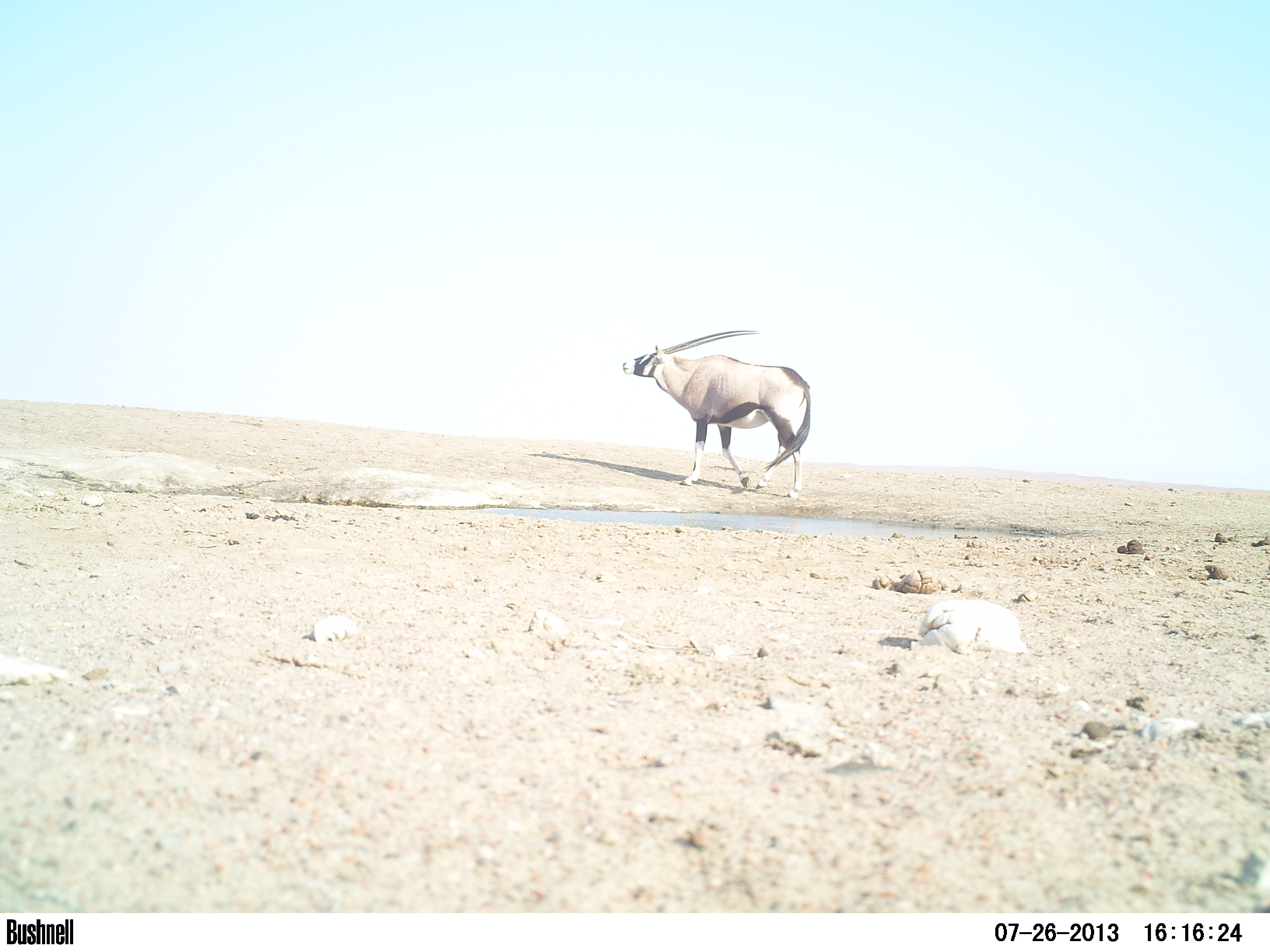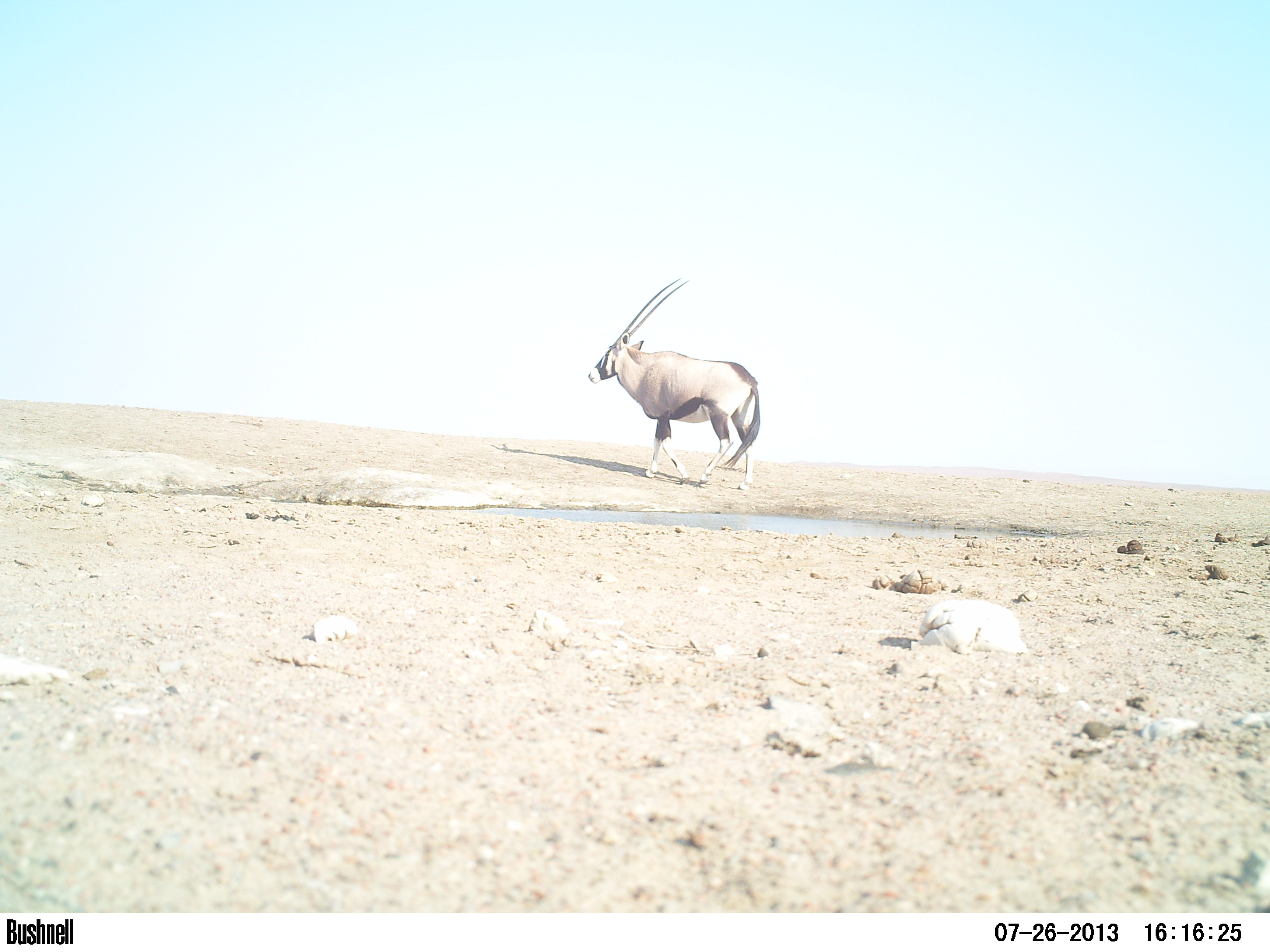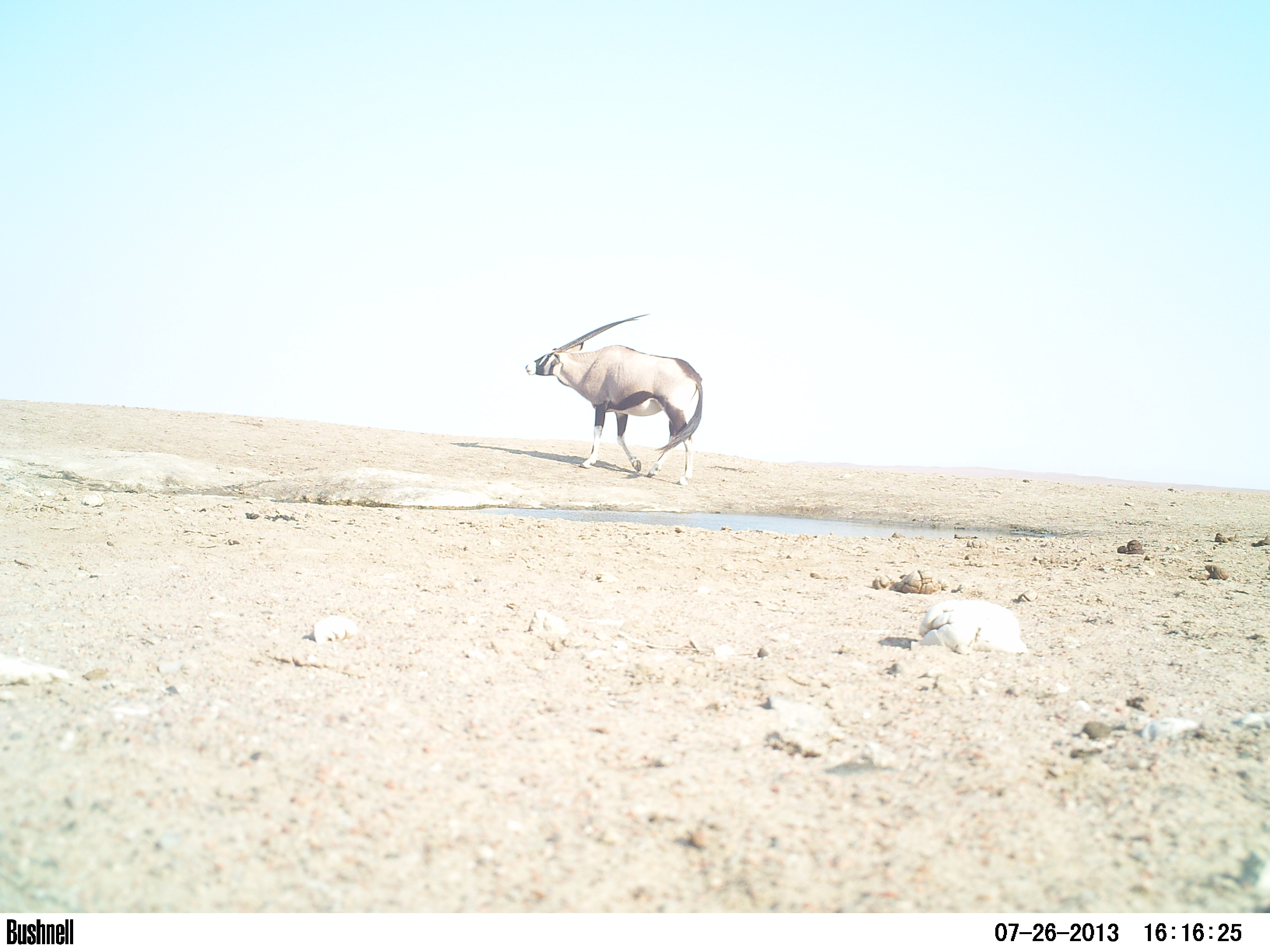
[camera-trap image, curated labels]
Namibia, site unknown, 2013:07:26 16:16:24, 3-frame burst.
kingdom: Animalia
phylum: Chordata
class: Mammalia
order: Artiodactyla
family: Bovidae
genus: Oryx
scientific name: Oryx gazella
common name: gemsbok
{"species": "Oryx gazella (gemsbok)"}